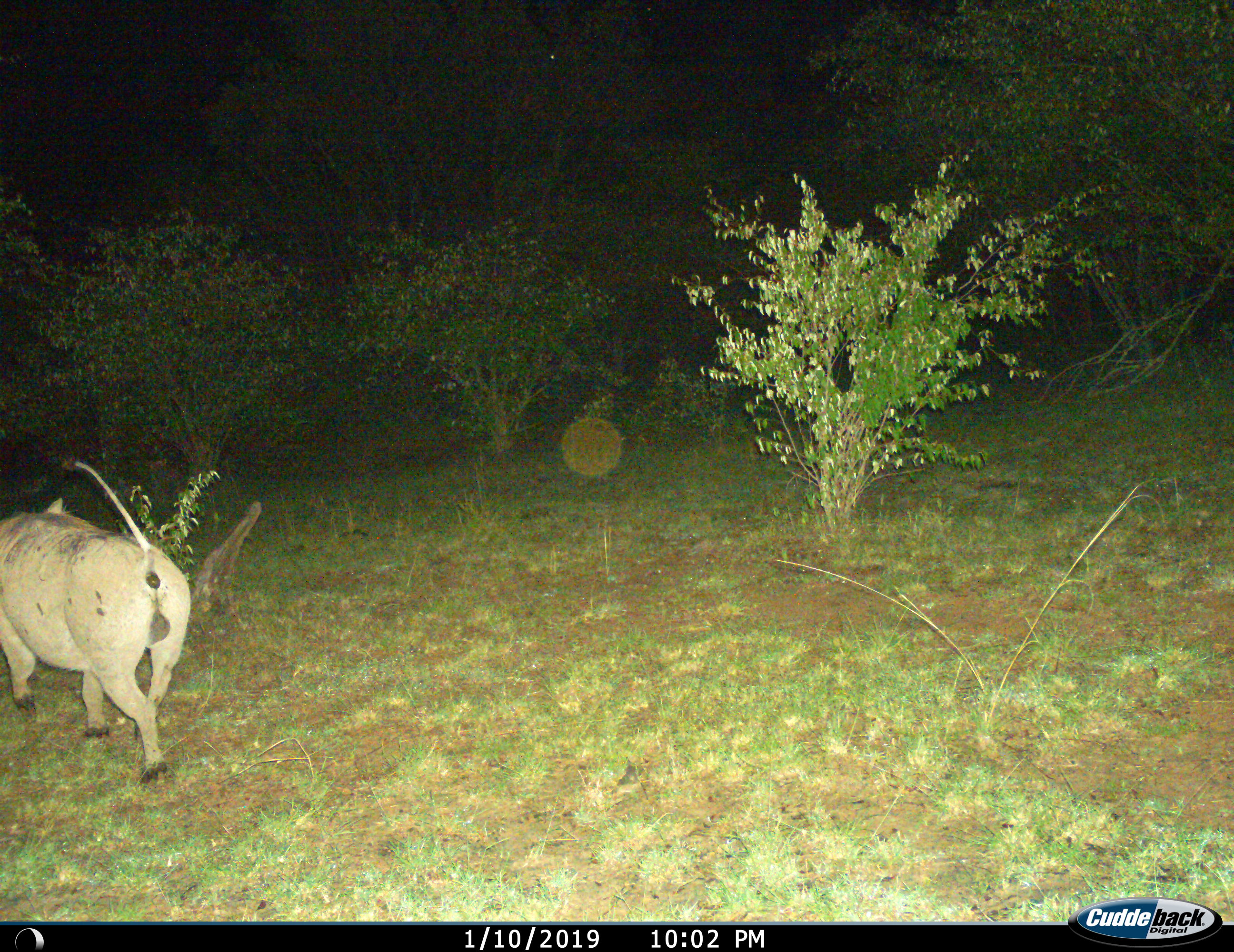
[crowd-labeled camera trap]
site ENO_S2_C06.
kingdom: Animalia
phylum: Chordata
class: Mammalia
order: Artiodactyla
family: Suidae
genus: Phacochoerus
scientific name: Phacochoerus africanus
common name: warthog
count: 1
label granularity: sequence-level